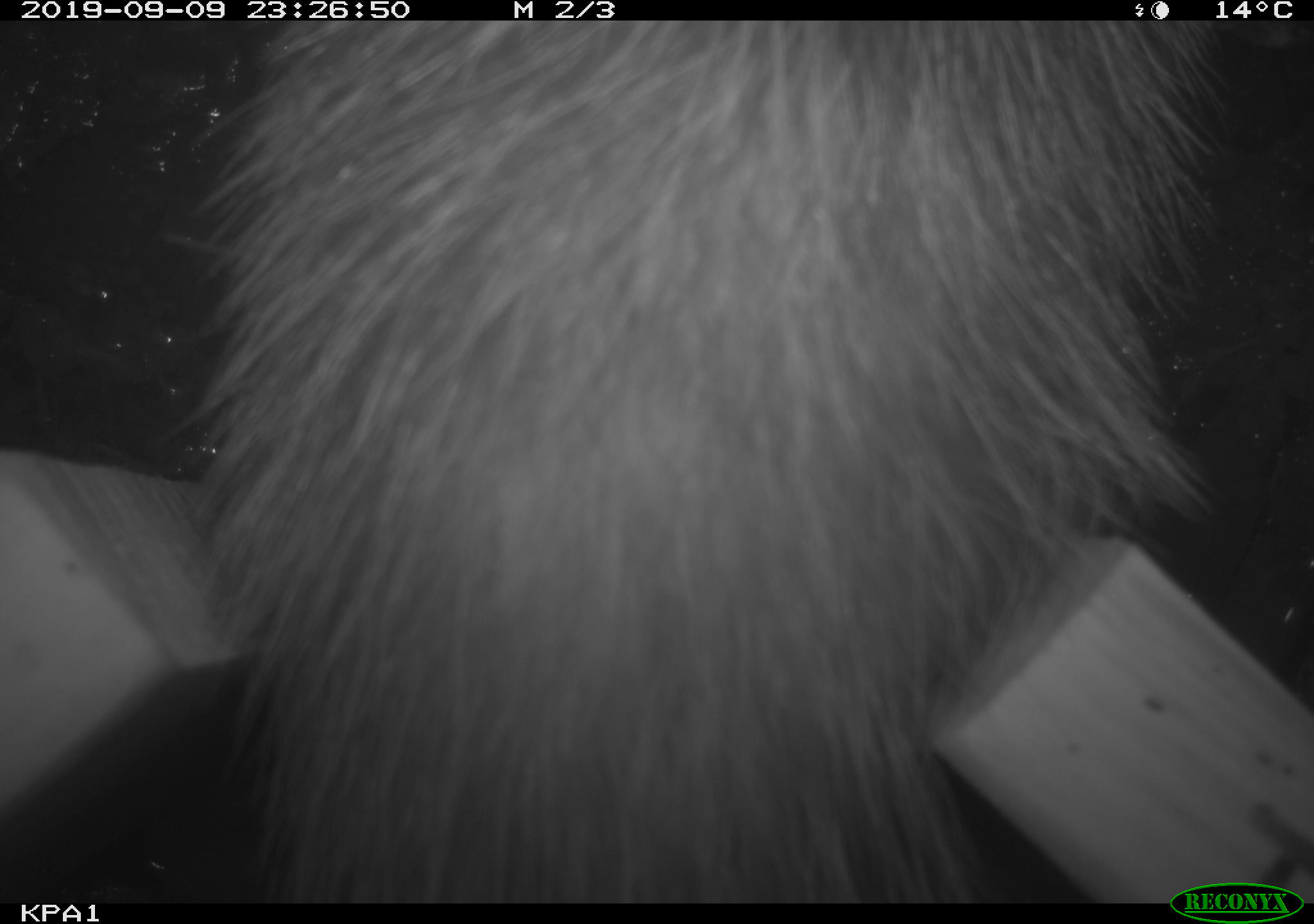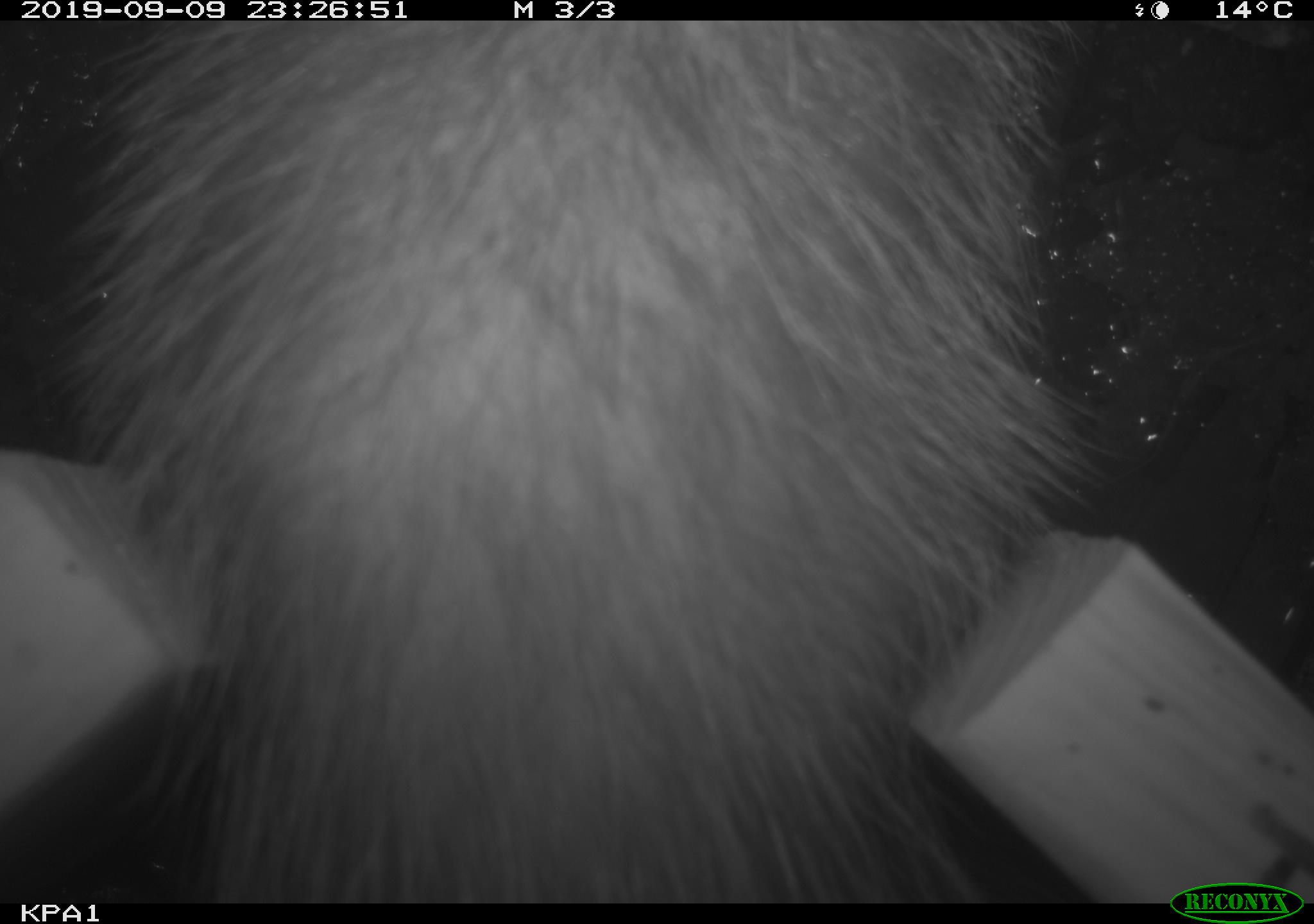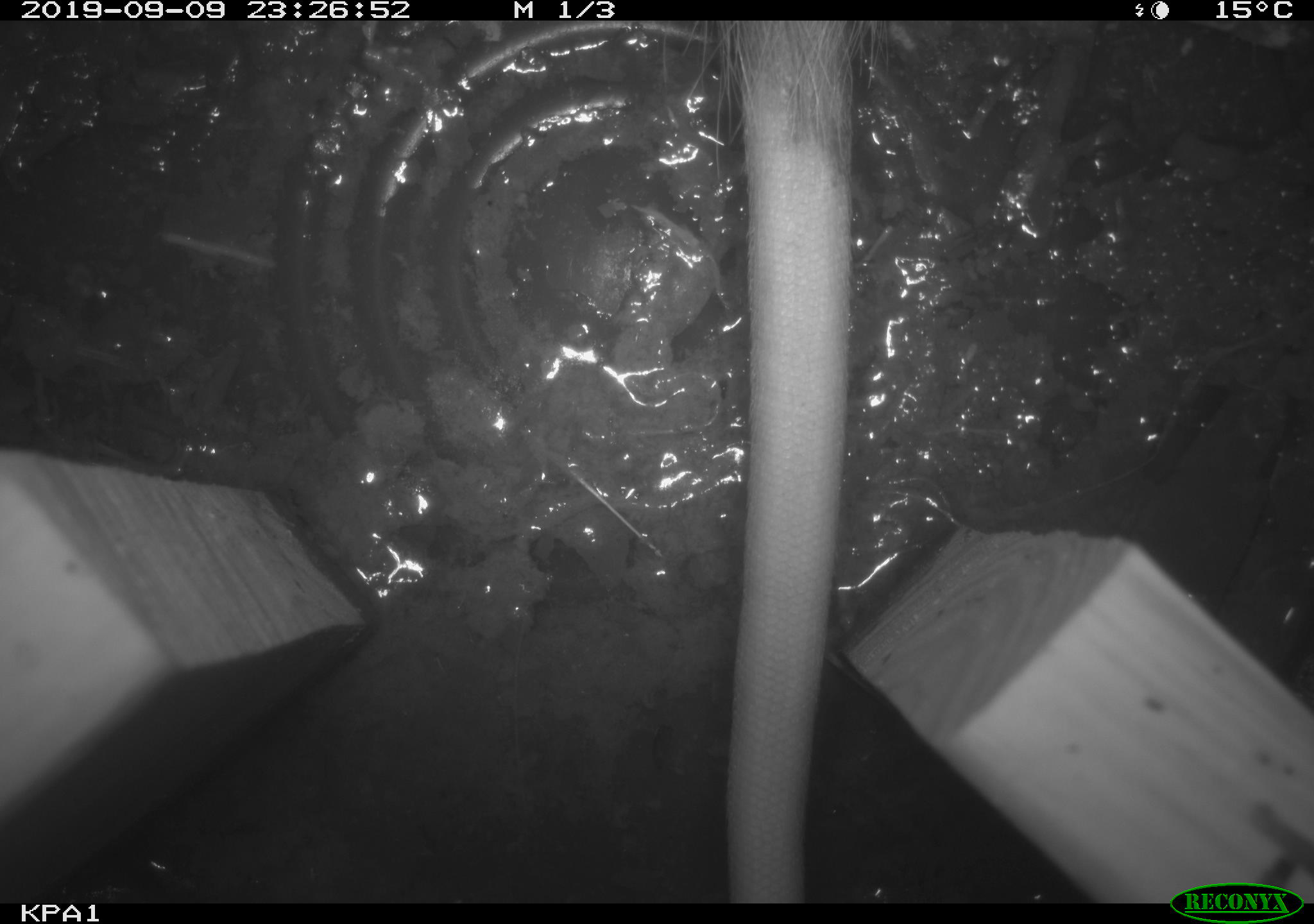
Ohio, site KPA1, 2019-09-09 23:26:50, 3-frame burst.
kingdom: Animalia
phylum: Chordata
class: Mammalia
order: Didelphimorphia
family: Didelphidae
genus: Didelphis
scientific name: Didelphis virginiana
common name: virginia opossum